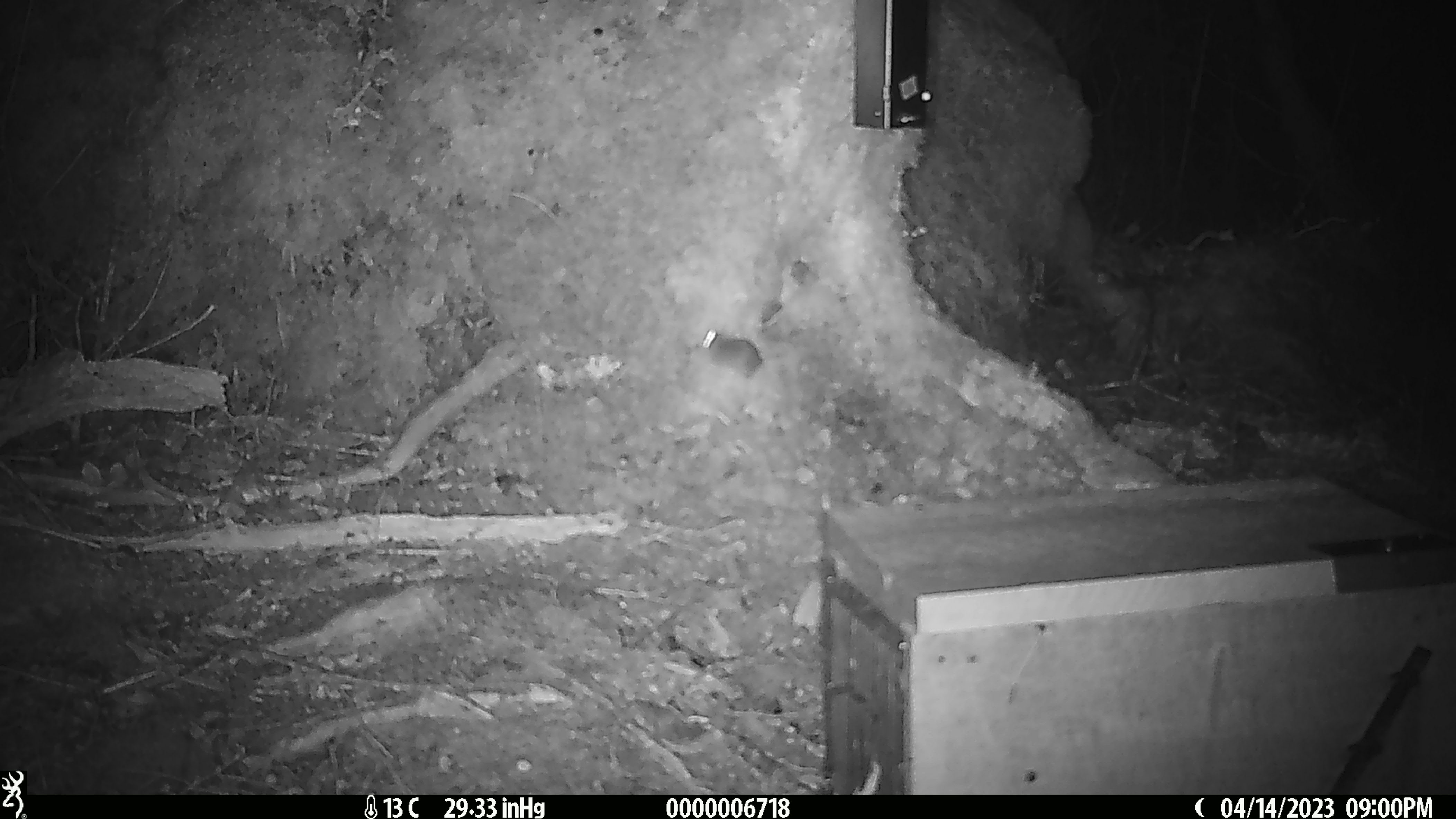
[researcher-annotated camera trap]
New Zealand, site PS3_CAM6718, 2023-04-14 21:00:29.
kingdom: Animalia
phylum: Chordata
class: Mammalia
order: Rodentia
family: Muridae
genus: Mus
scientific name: Mus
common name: mouse